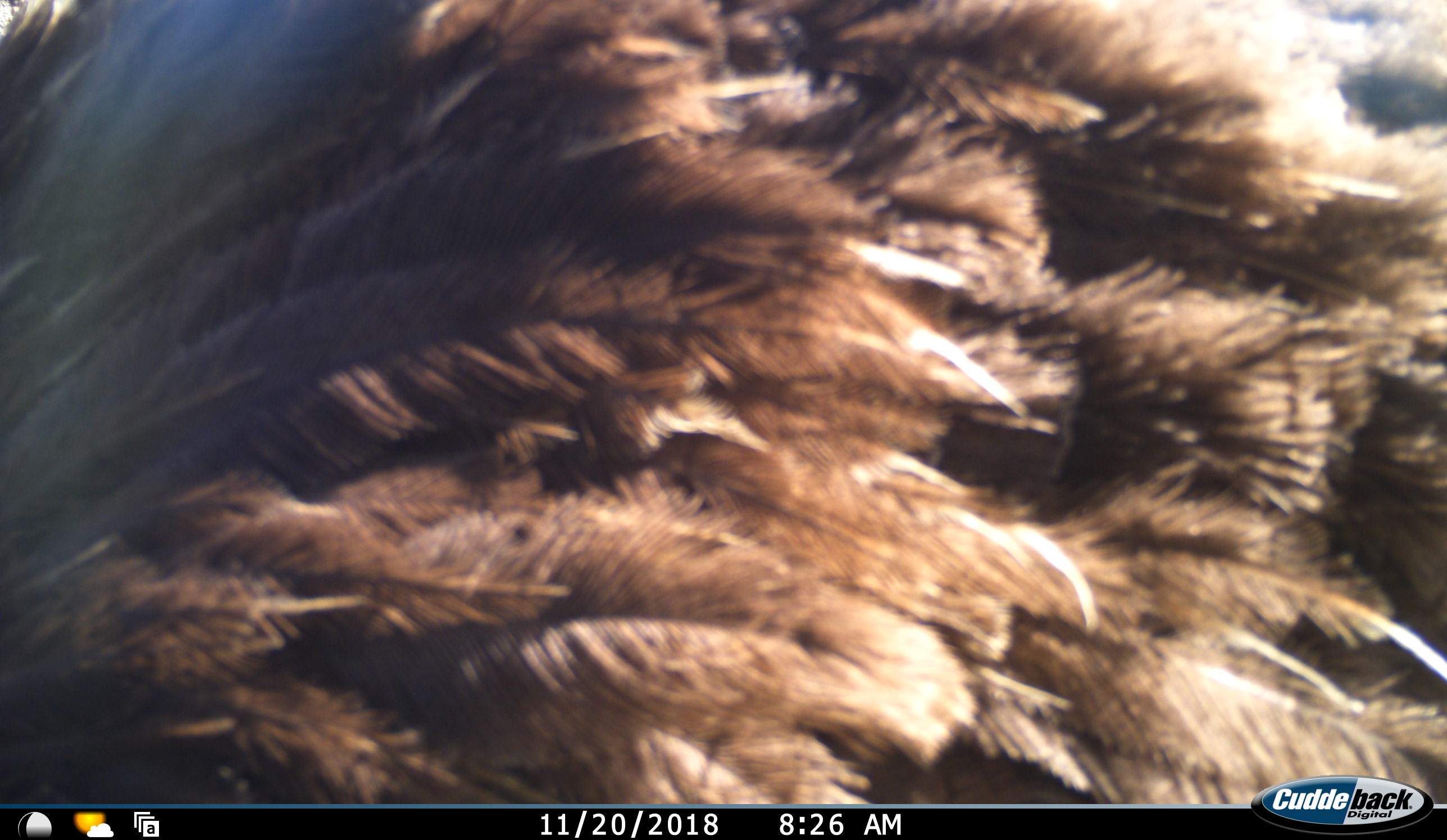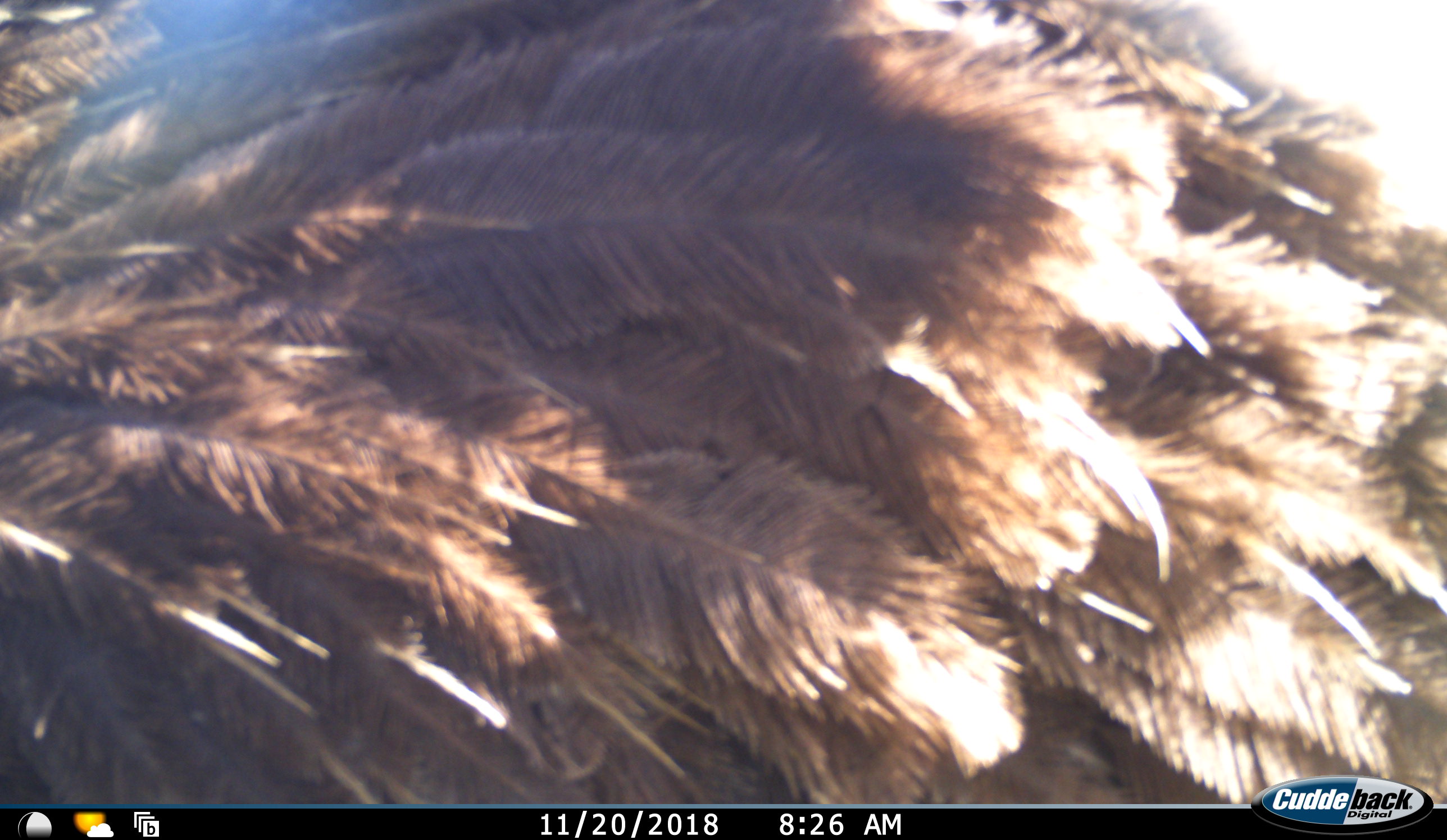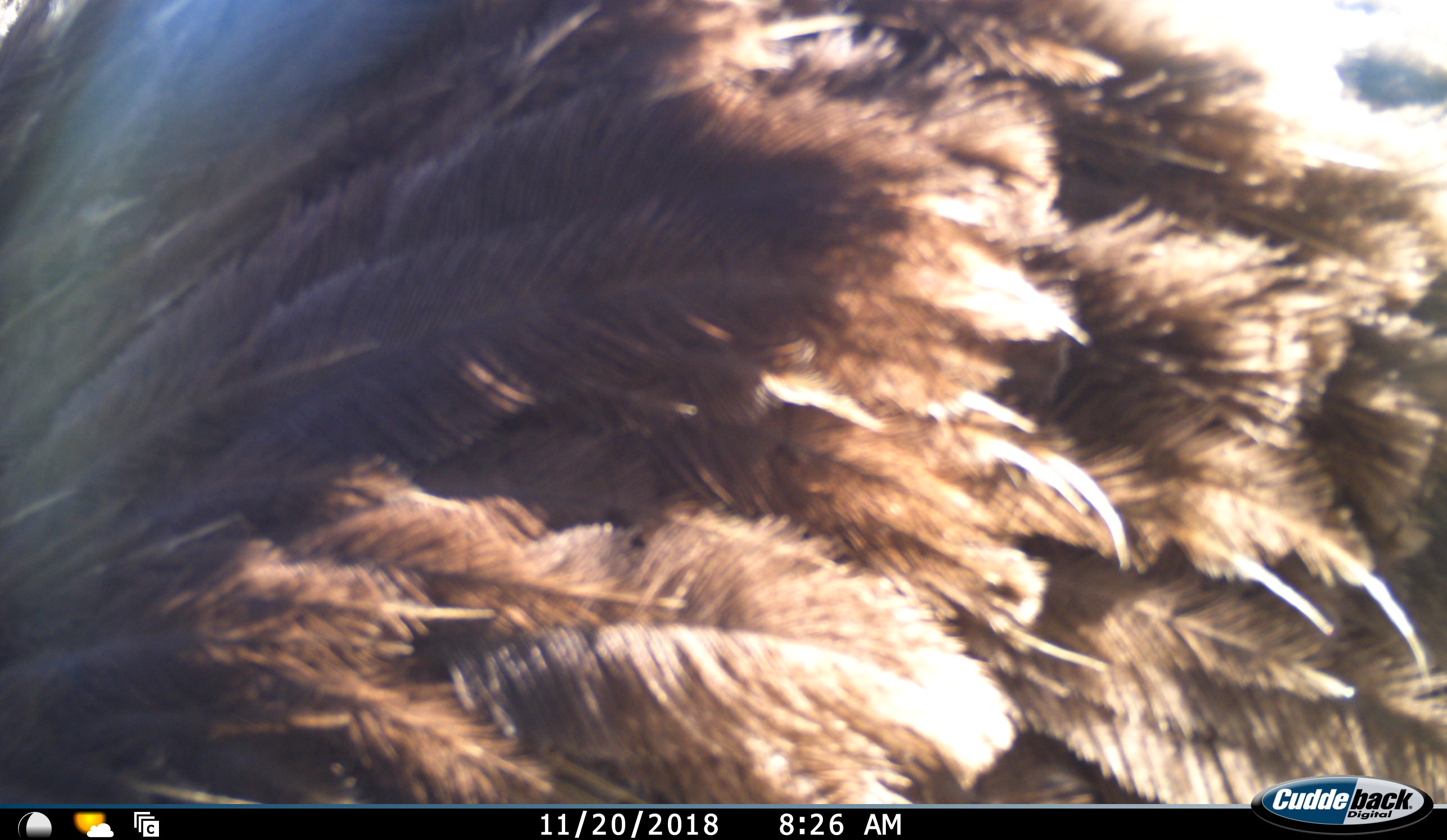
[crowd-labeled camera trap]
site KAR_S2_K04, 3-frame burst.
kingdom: Animalia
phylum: Chordata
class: Aves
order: Struthioniformes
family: Struthionidae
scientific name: Struthionidae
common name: ostrich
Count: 1.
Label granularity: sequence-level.